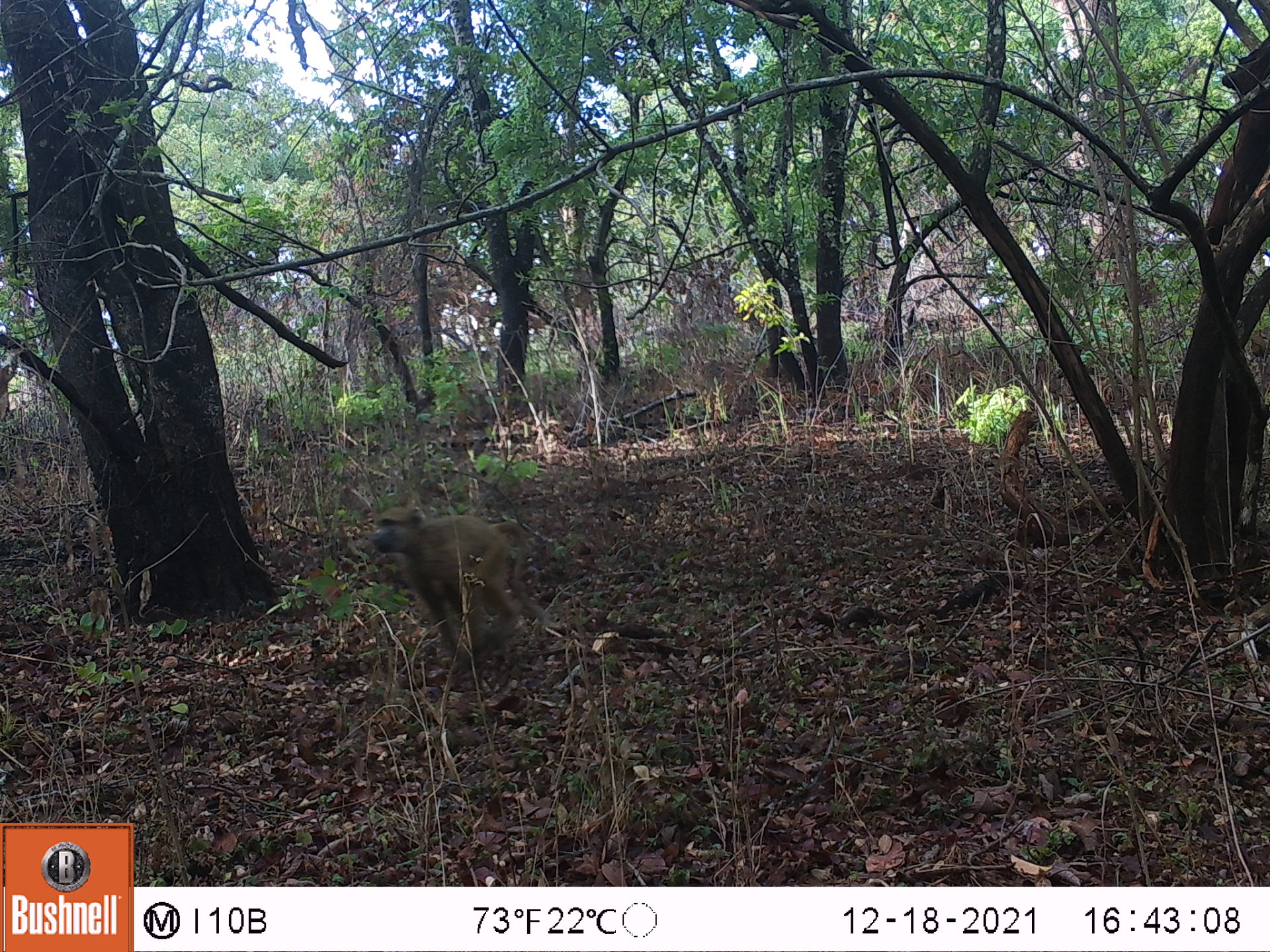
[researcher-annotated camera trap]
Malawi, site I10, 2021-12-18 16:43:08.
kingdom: Animalia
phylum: Chordata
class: Mammalia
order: Primates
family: Cercopithecidae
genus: Papio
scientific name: Papio cynocephalus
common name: yellow baboon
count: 1